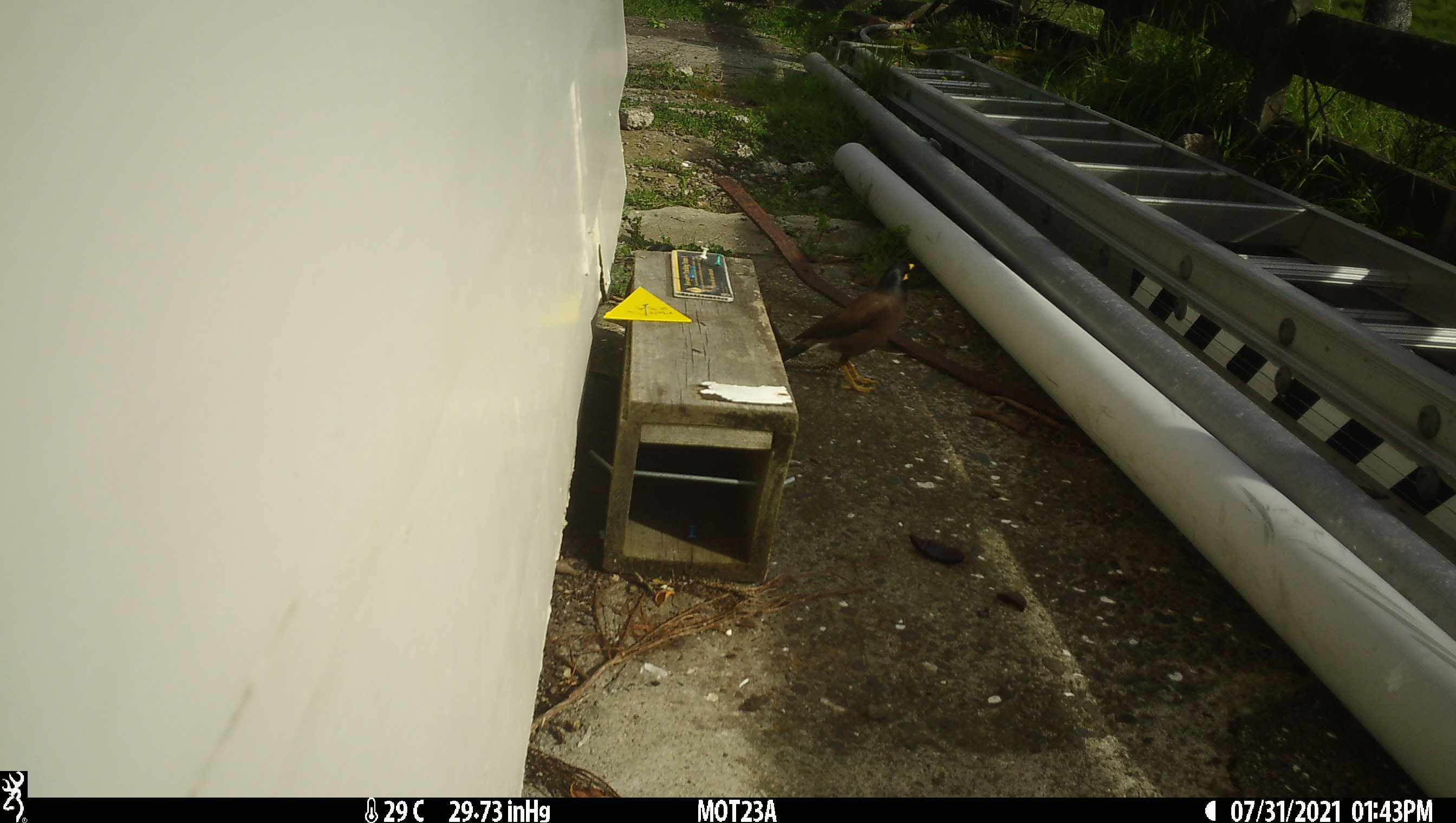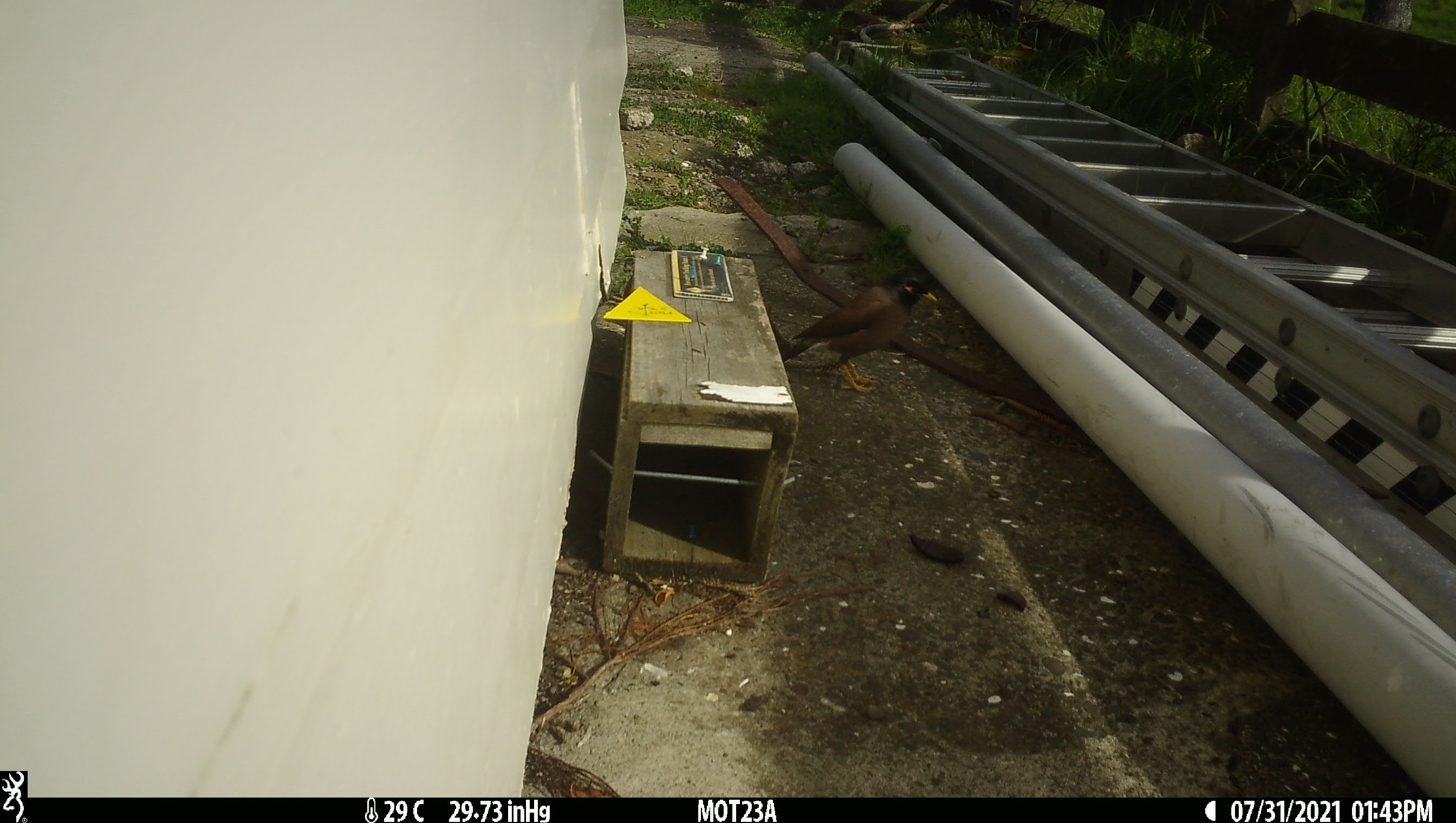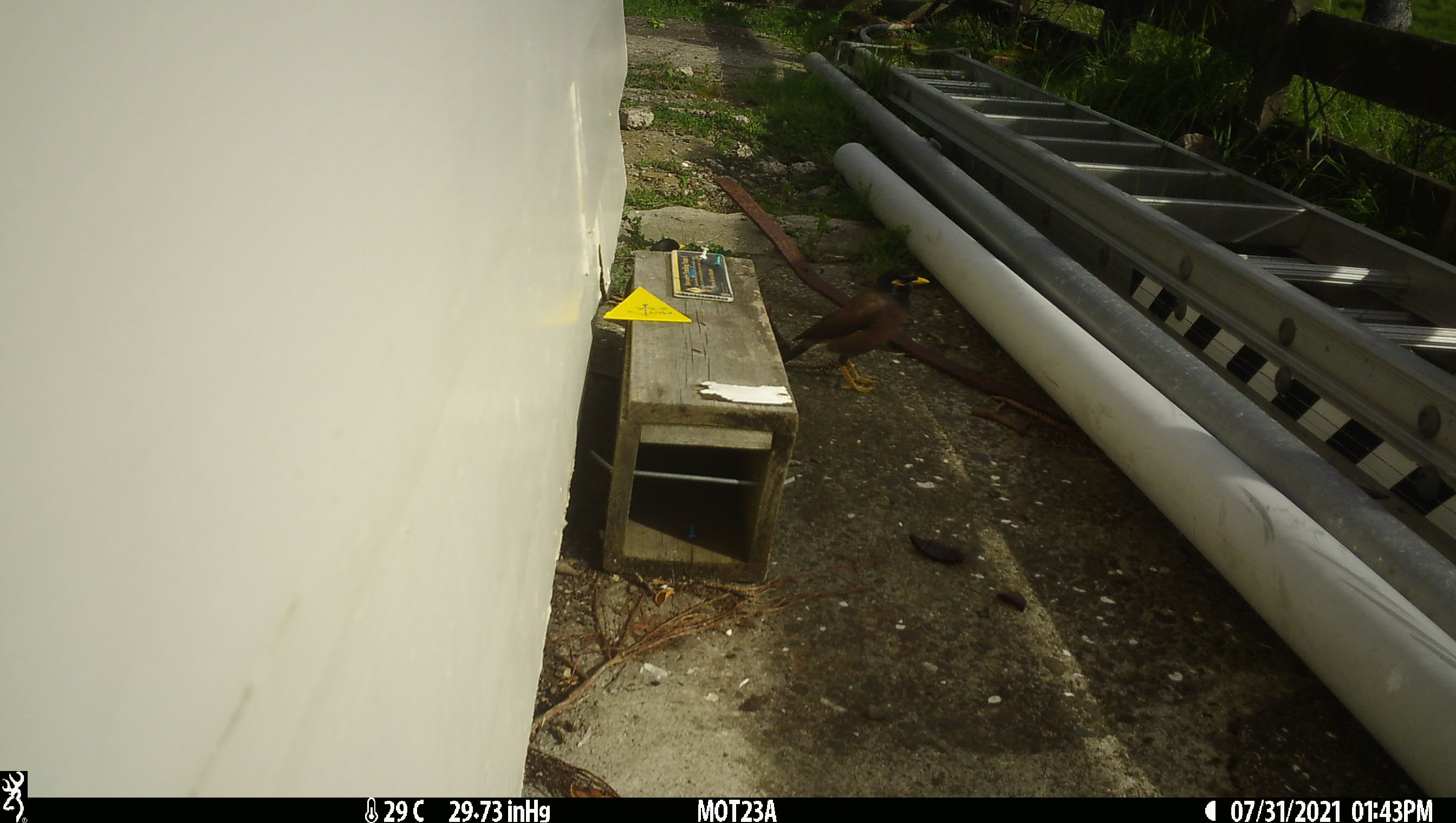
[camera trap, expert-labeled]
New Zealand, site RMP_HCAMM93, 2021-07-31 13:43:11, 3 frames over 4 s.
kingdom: Animalia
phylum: Chordata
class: Aves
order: Passeriformes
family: Sturnidae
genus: Acridotheres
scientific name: Acridotheres tristis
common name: common myna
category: myna